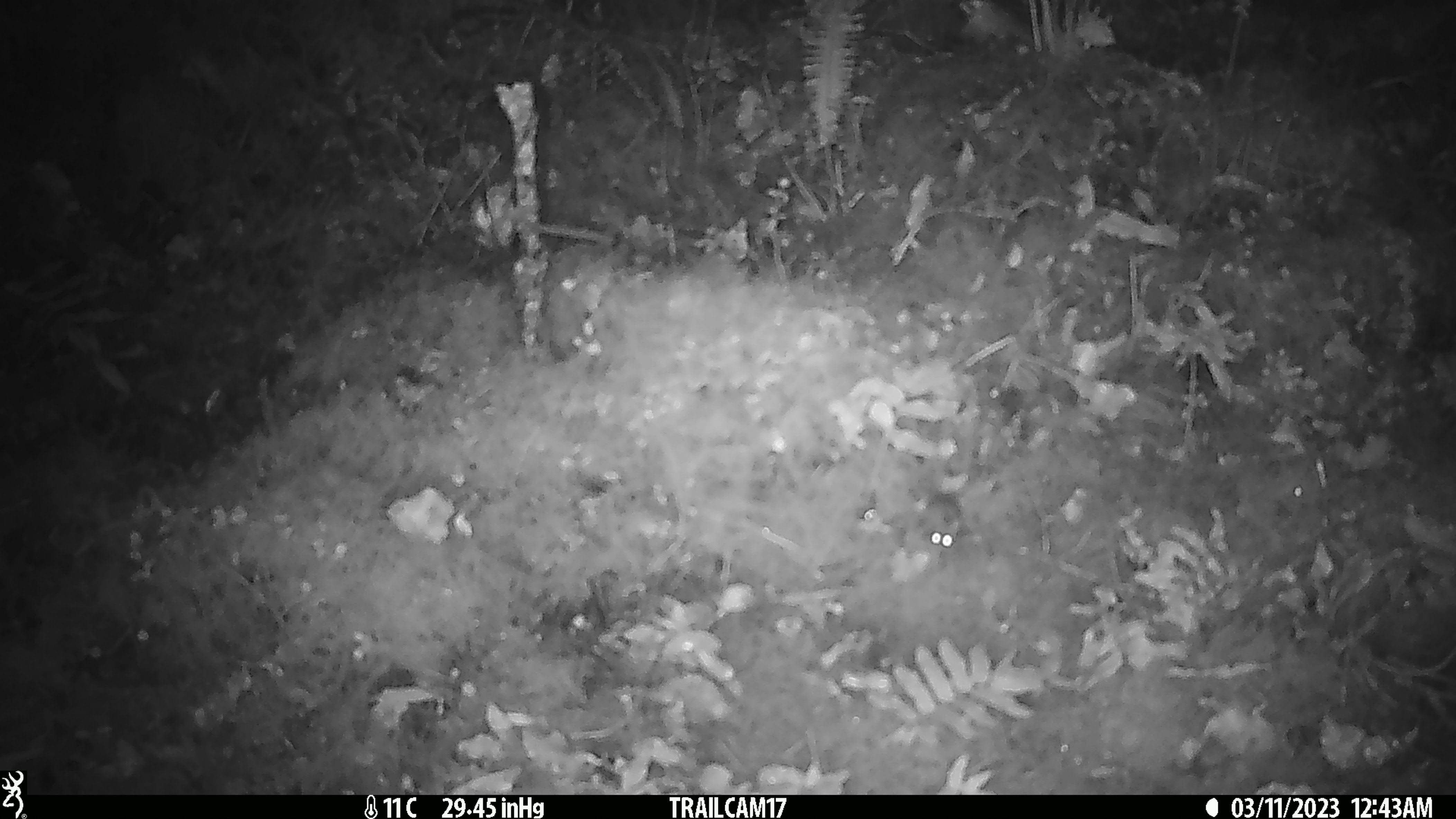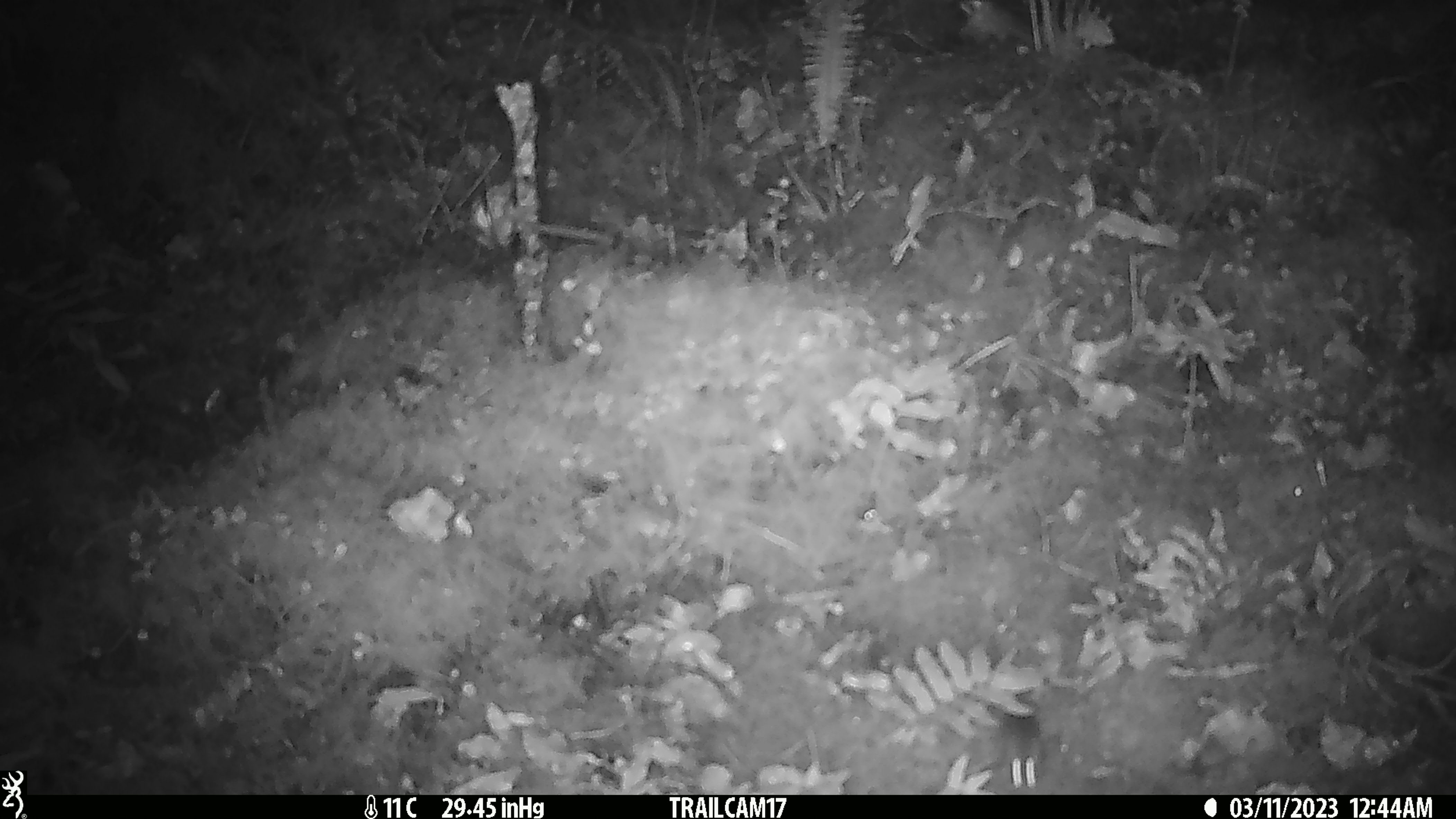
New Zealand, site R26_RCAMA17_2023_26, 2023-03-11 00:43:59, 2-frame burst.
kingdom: Animalia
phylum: Chordata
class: Mammalia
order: Rodentia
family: Muridae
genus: Mus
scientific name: Mus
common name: mouse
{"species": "mouse (Mus)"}